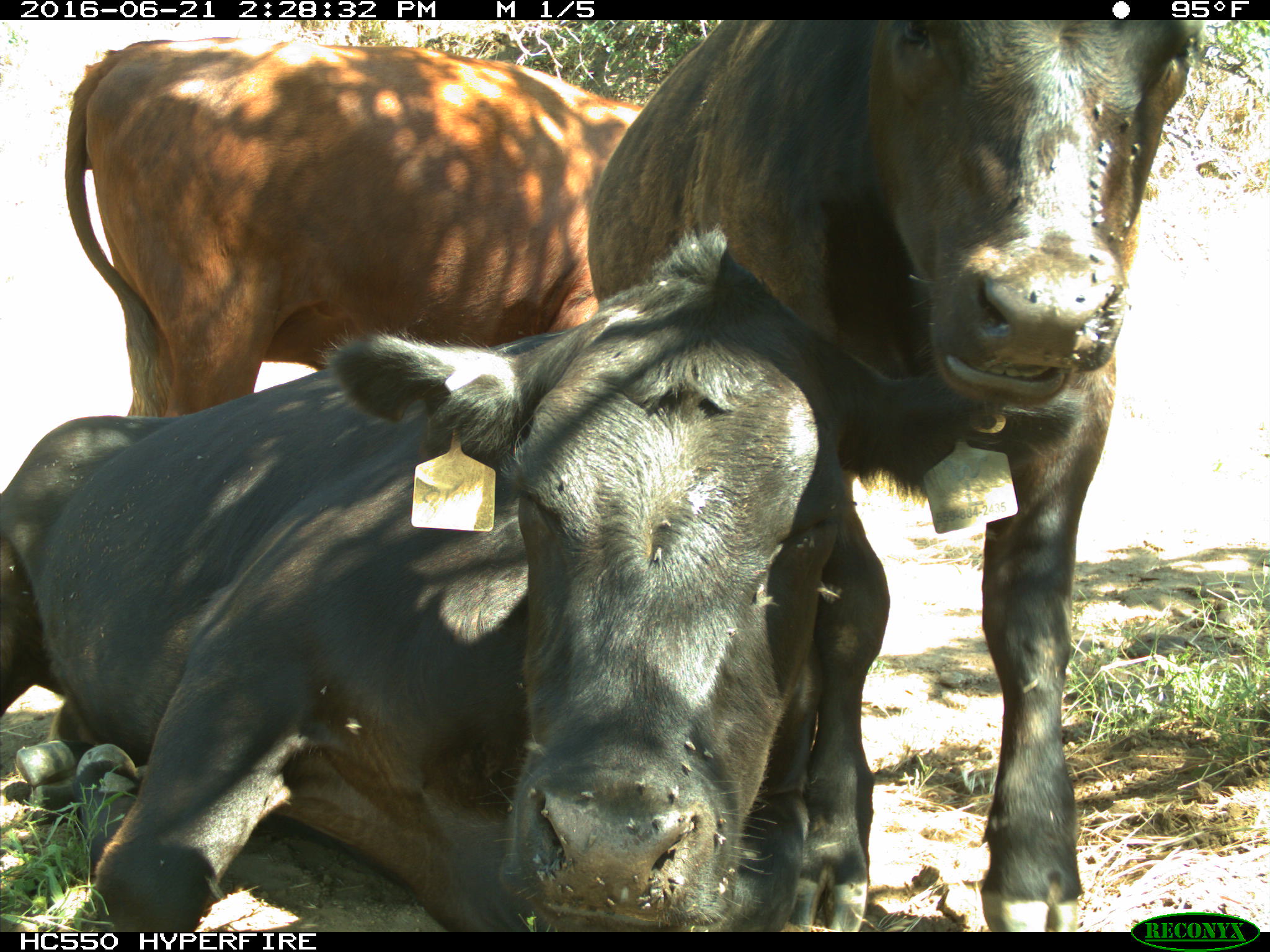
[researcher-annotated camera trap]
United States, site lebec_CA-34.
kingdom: Animalia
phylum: Chordata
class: Mammalia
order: Artiodactyla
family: Bovidae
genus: Bos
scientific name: Bos taurus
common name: domestic cow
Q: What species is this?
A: Bos taurus (domestic cow).